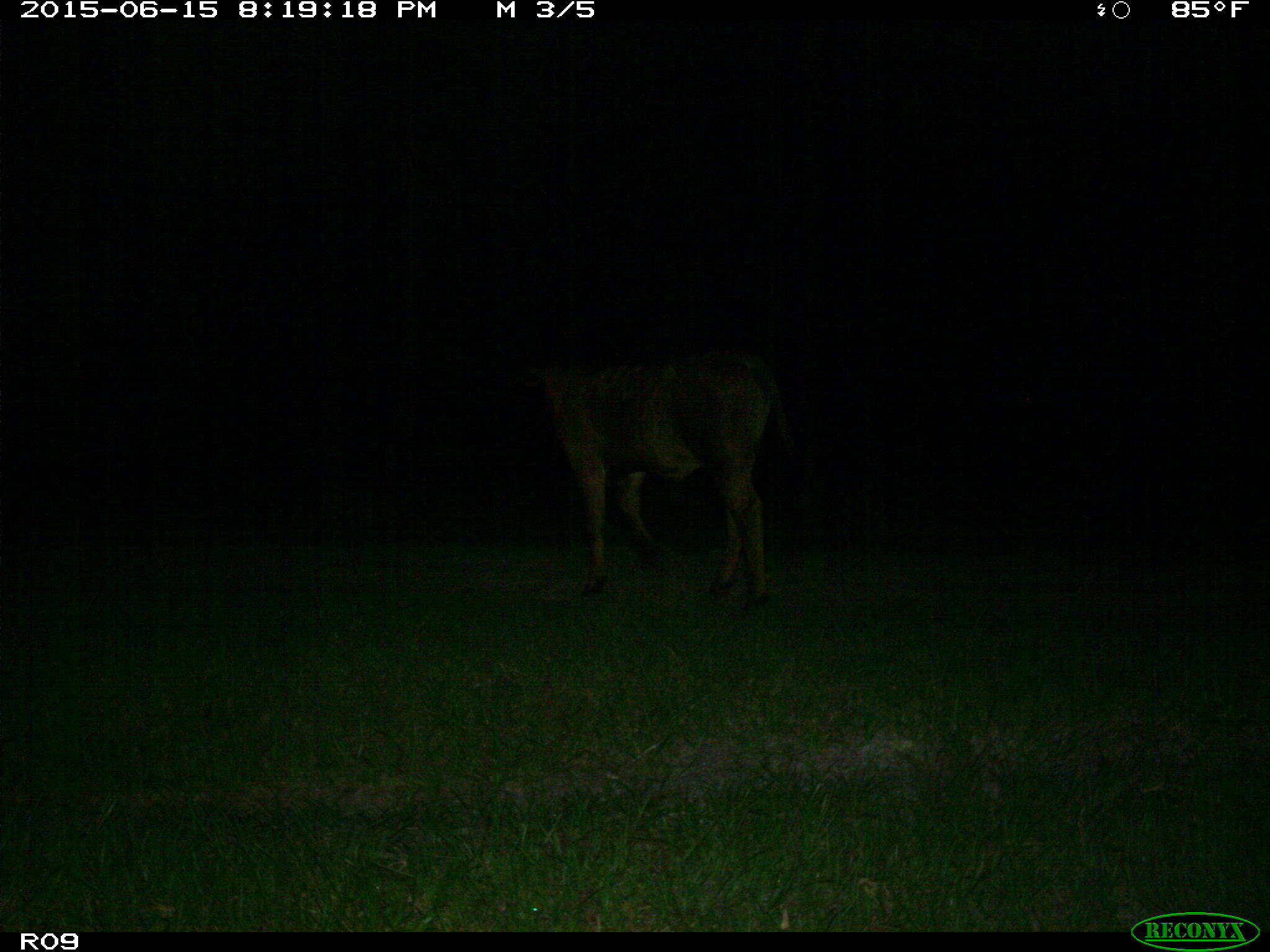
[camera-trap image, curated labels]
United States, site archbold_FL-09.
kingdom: Animalia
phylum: Chordata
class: Mammalia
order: Artiodactyla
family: Bovidae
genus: Bos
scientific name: Bos taurus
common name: domestic cow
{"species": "Bos taurus (domestic cow)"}